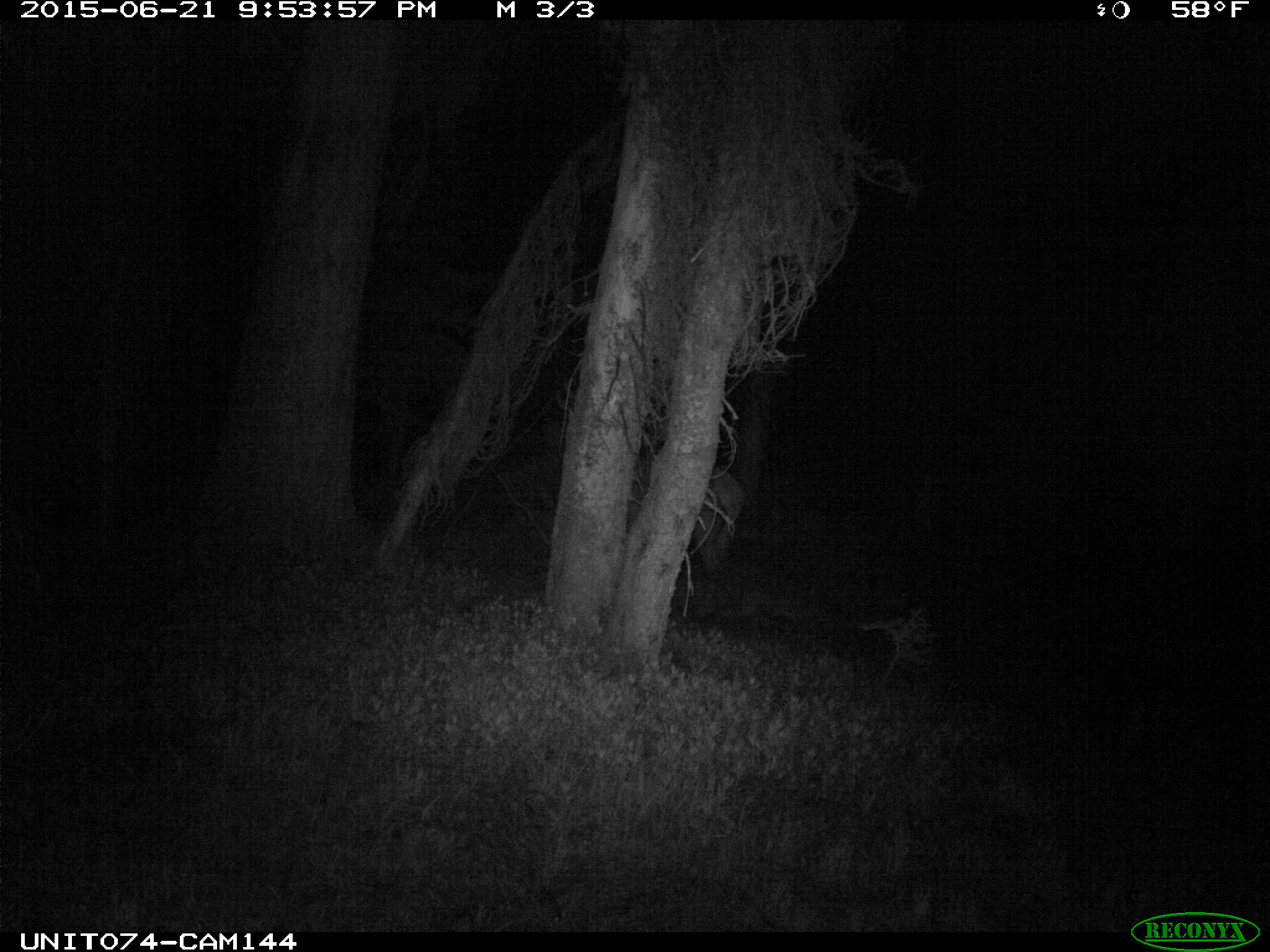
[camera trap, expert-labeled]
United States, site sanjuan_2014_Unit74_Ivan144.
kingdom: Animalia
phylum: Chordata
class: Mammalia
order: Artiodactyla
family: Cervidae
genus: Cervus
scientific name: Cervus elaphus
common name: red deer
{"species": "Cervus elaphus (red deer)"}